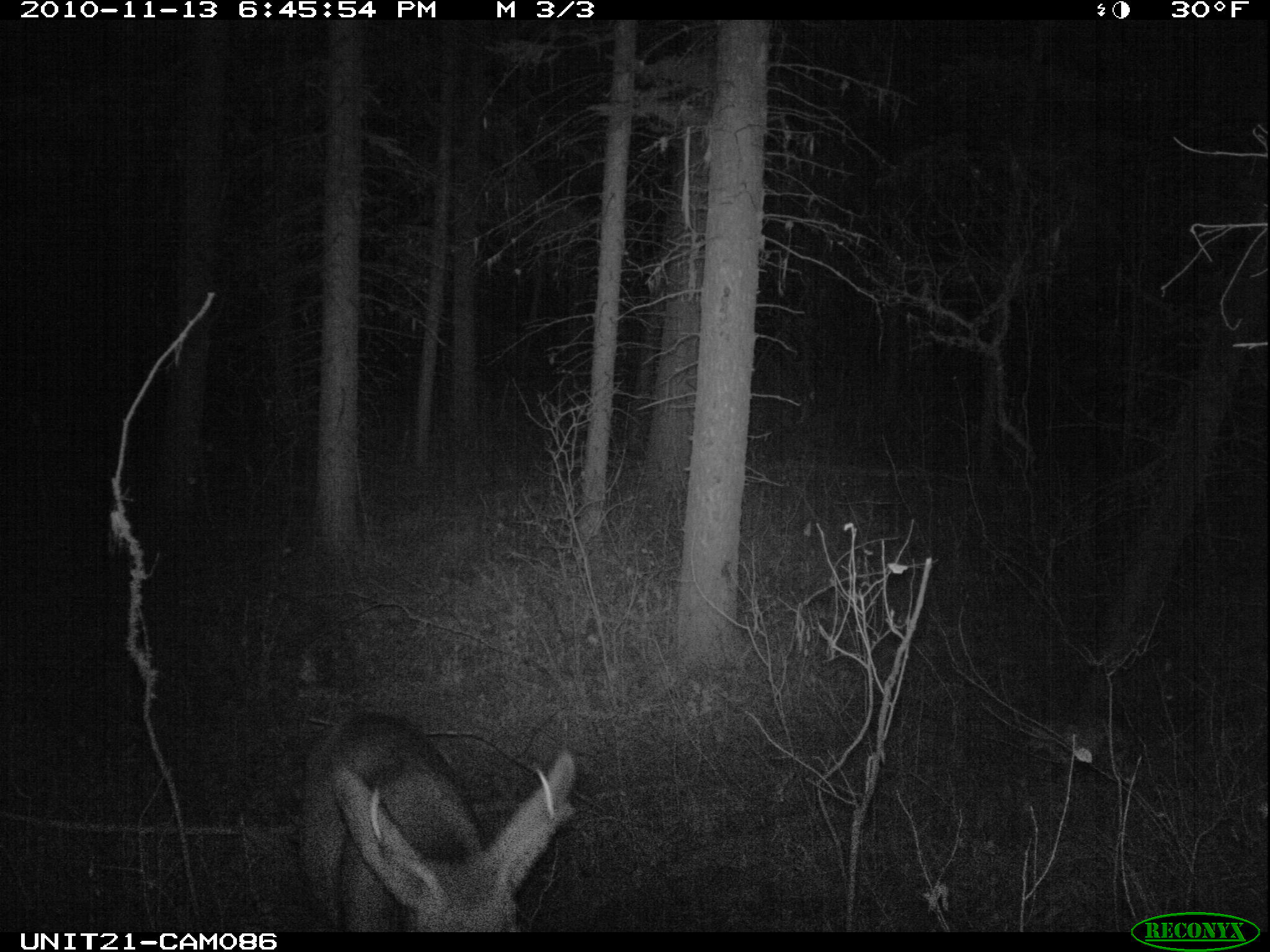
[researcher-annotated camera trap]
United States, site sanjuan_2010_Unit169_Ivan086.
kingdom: Animalia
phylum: Chordata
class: Mammalia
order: Artiodactyla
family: Cervidae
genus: Odocoileus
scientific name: Odocoileus hemionus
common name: mule deer